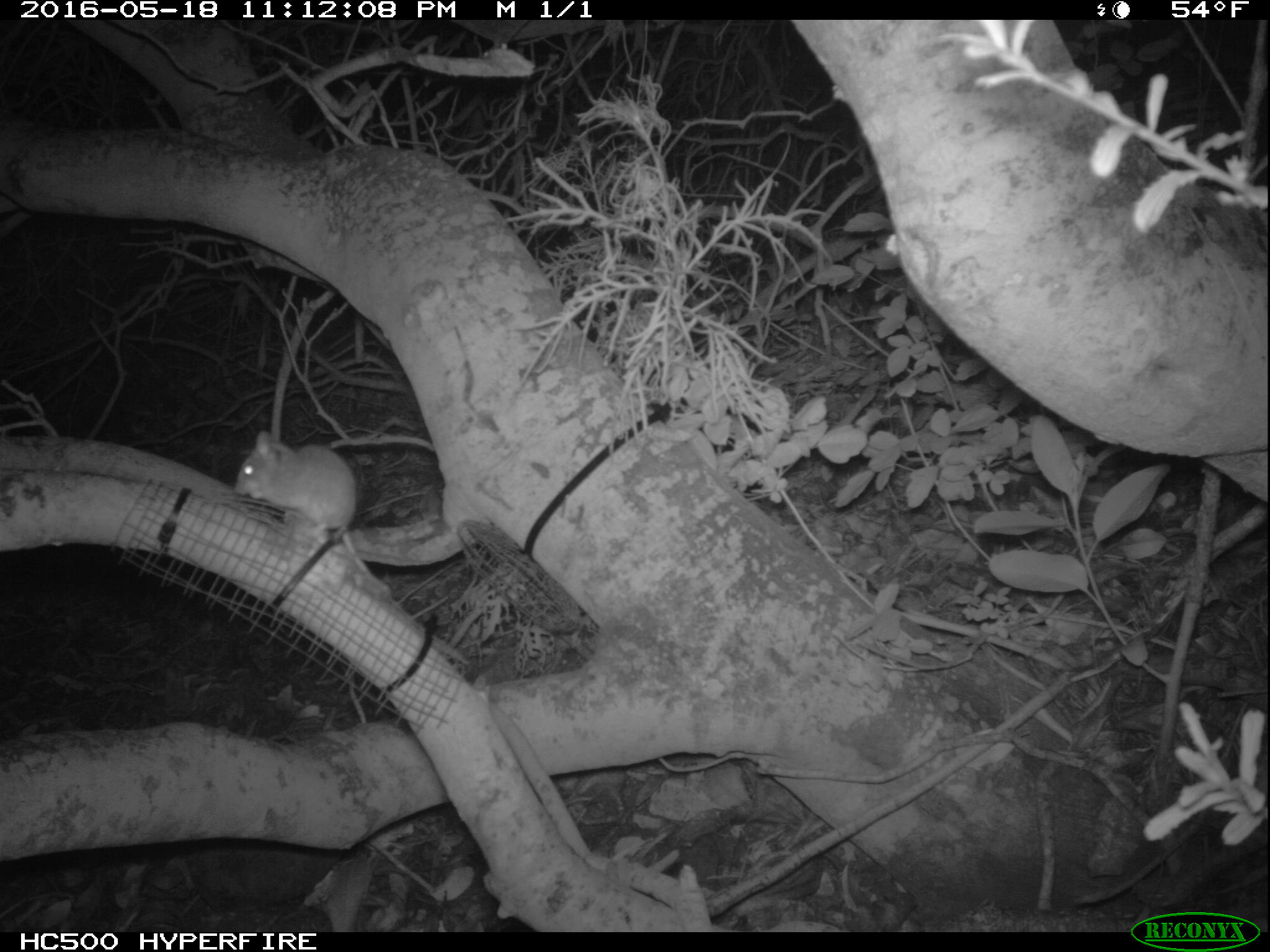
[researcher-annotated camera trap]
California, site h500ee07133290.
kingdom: Animalia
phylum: Chordata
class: Mammalia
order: Rodentia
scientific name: Rodentia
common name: rodent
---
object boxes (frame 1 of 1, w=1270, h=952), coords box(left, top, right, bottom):
rodent: box(230, 431, 393, 595)